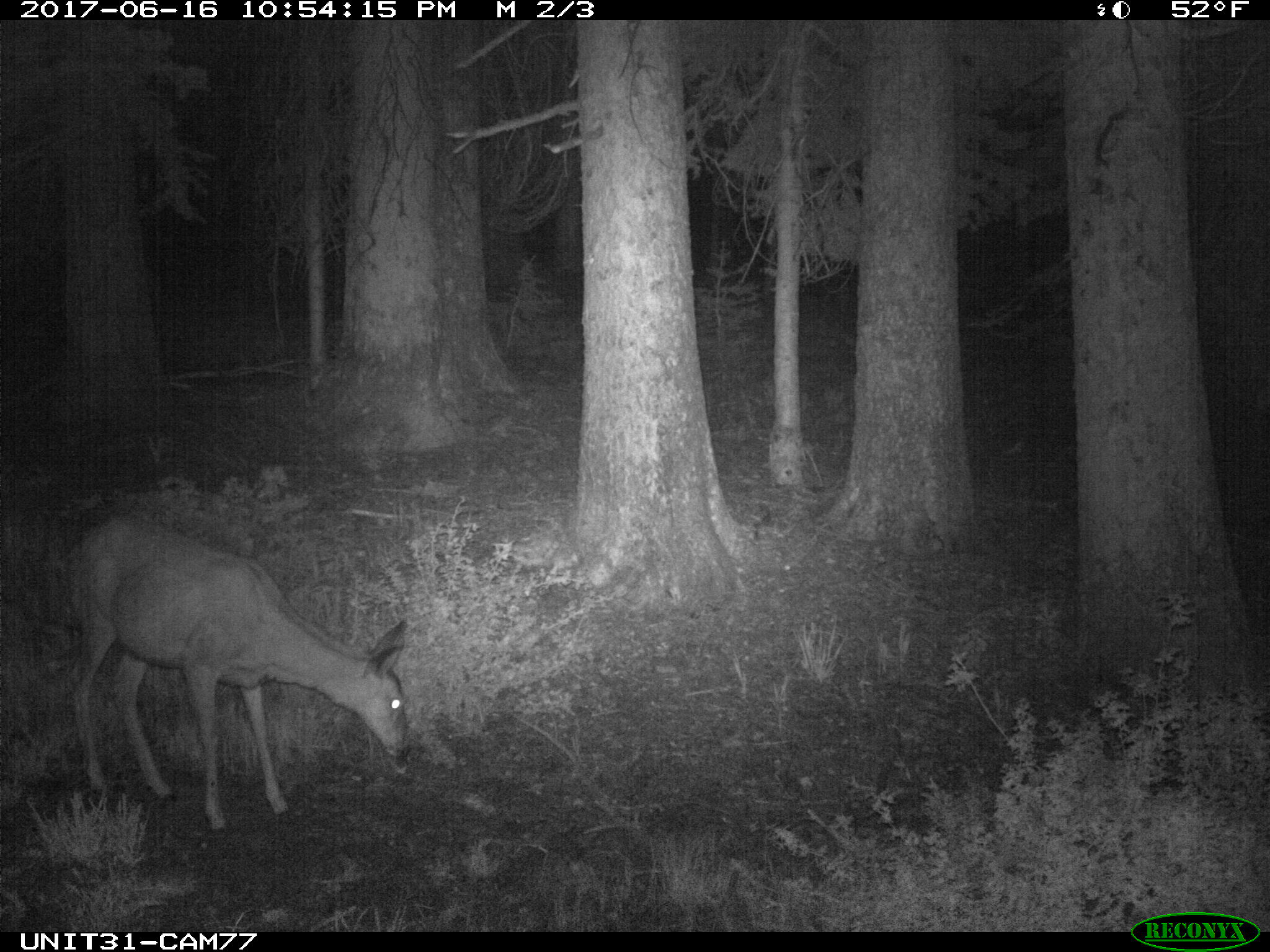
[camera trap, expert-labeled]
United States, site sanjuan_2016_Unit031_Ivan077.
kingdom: Animalia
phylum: Chordata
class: Mammalia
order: Artiodactyla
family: Cervidae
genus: Odocoileus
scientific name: Odocoileus hemionus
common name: mule deer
Odocoileus hemionus (mule deer).